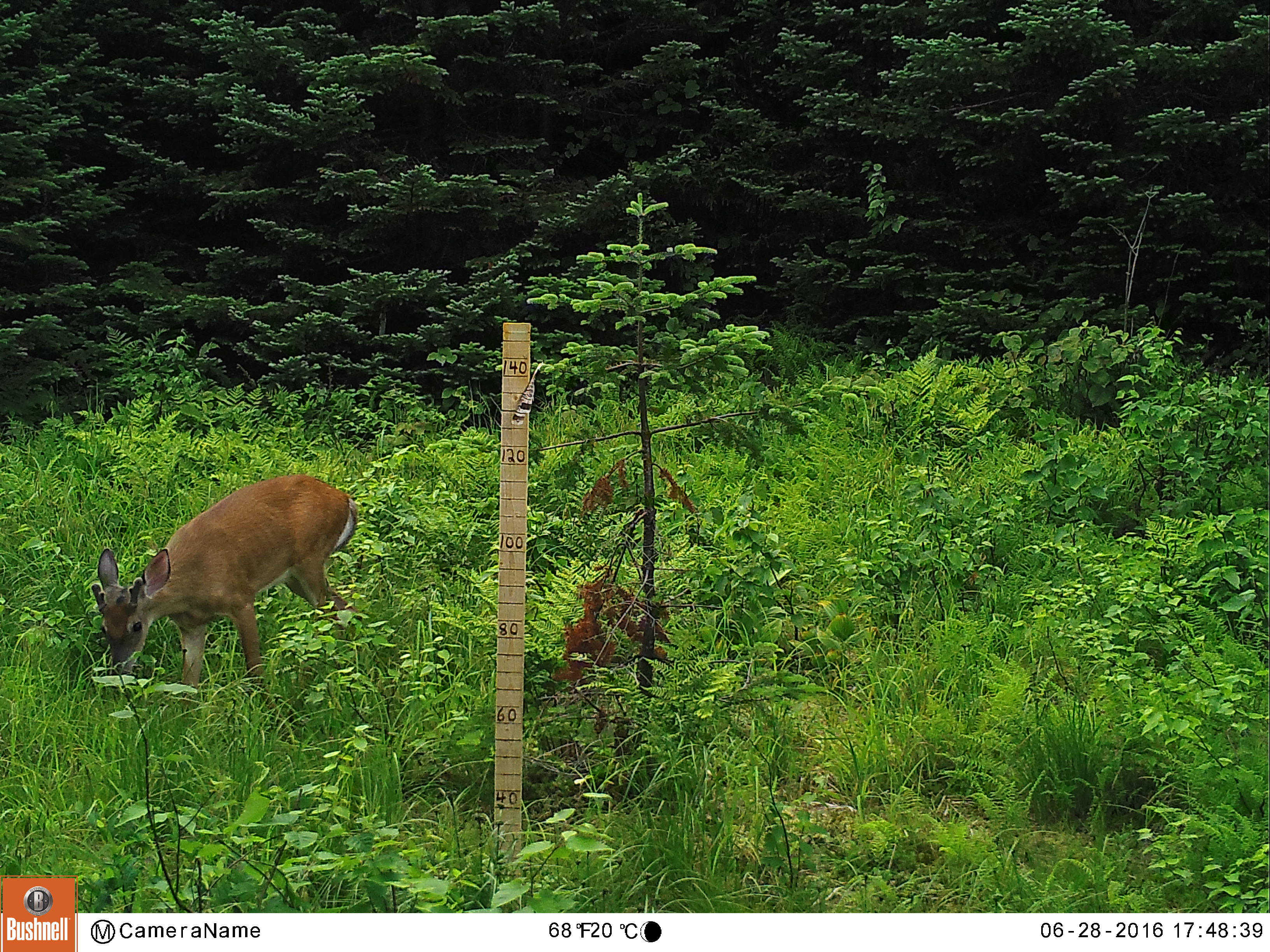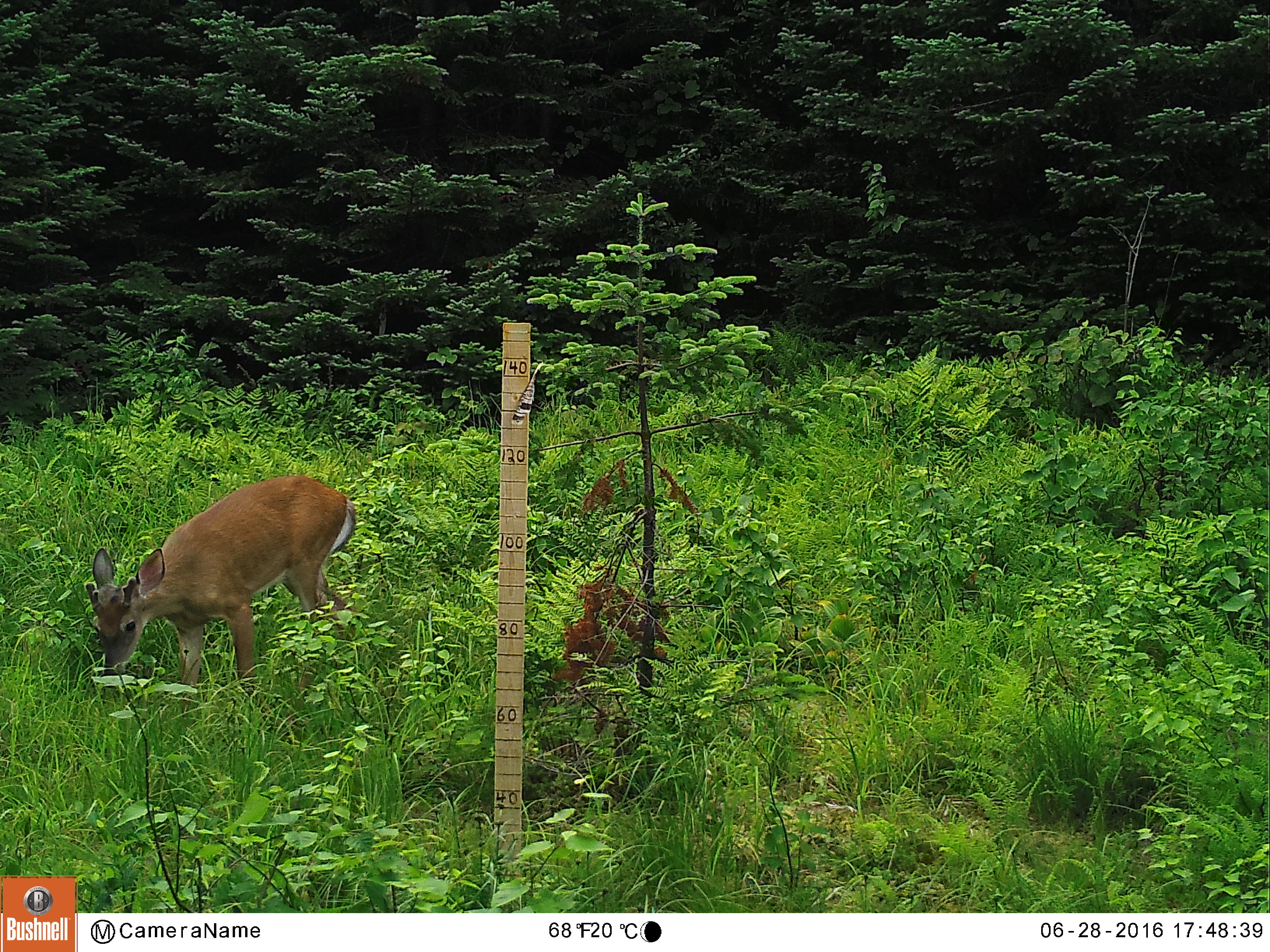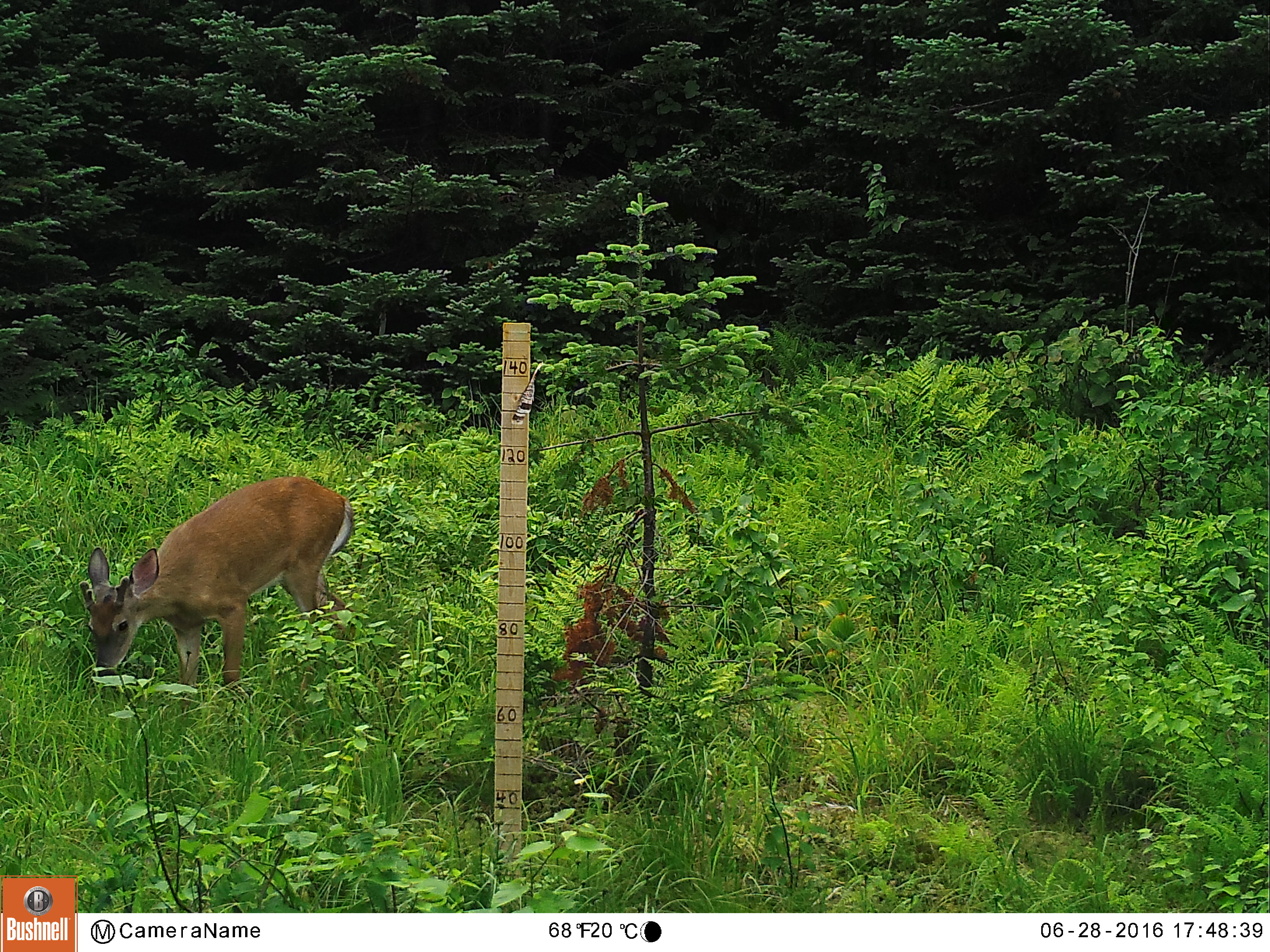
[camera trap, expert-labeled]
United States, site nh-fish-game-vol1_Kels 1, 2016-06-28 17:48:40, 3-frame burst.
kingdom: Animalia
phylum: Chordata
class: Mammalia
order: Artiodactyla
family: Cervidae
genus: Odocoileus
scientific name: Odocoileus virginianus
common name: white-tailed deer